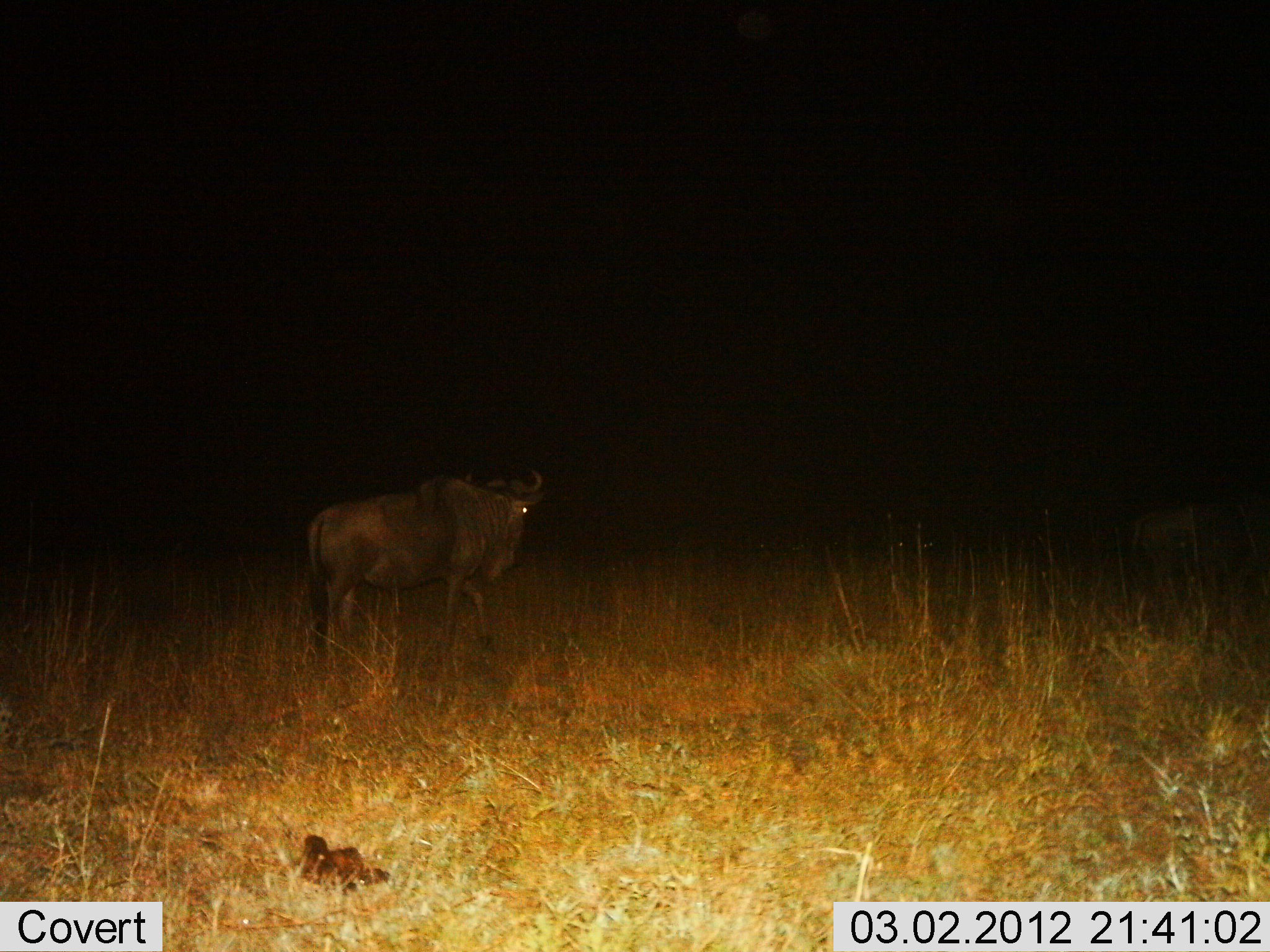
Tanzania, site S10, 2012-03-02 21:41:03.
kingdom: Animalia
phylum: Chordata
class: Mammalia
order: Artiodactyla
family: Bovidae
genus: Connochaetes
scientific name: Connochaetes taurinus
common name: blue wildebeest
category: wildebeest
Wildebeest (blue wildebeest) (Connochaetes taurinus), count 1. Behavior (volunteer vote fractions): standing 20%, resting 0%, moving 80%, interacting 0%. Young present (vote fraction): 0%. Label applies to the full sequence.